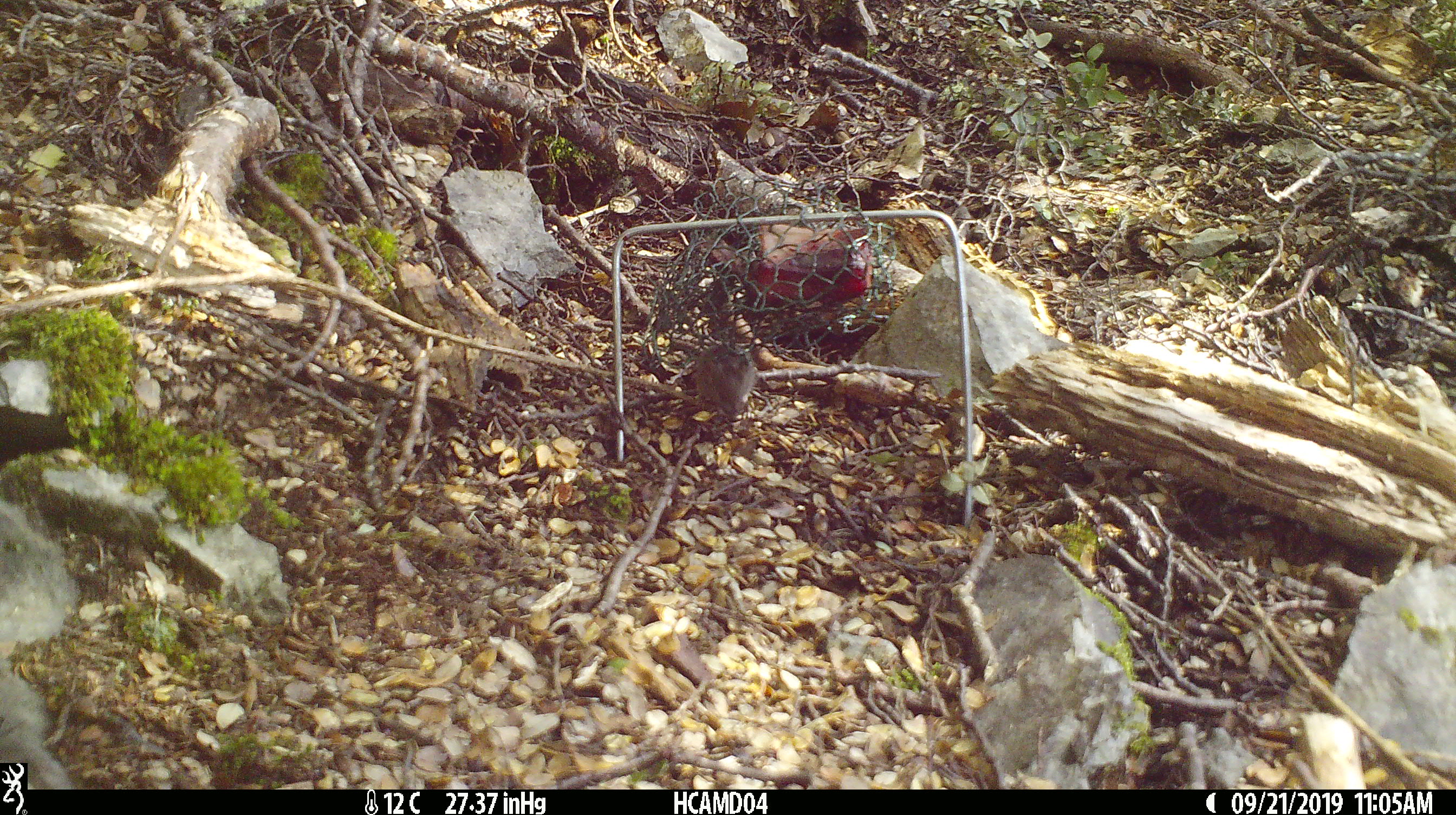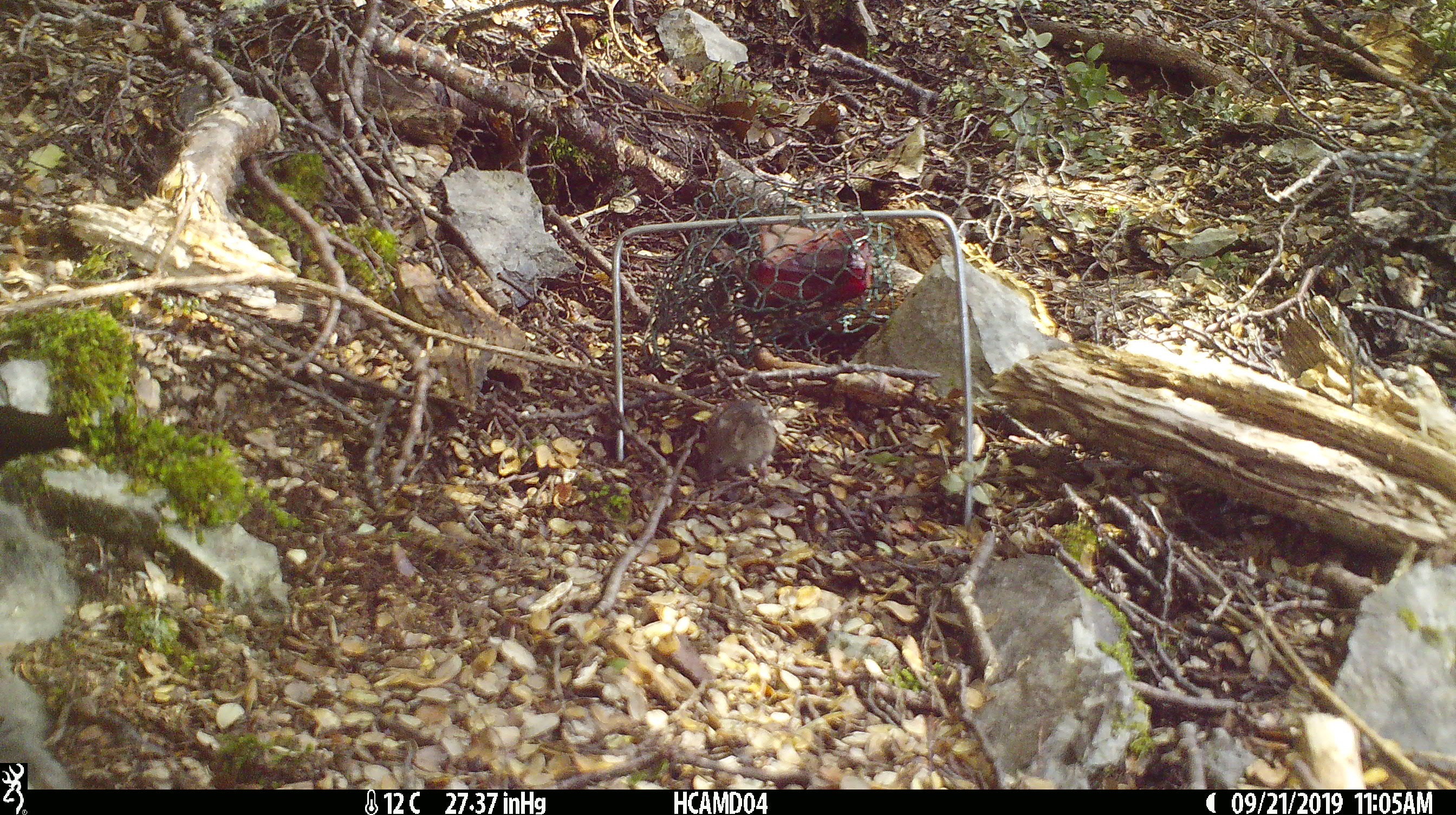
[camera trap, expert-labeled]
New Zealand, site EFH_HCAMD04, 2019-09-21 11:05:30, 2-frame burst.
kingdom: Animalia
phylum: Chordata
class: Mammalia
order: Rodentia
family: Muridae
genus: Mus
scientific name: Mus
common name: mouse